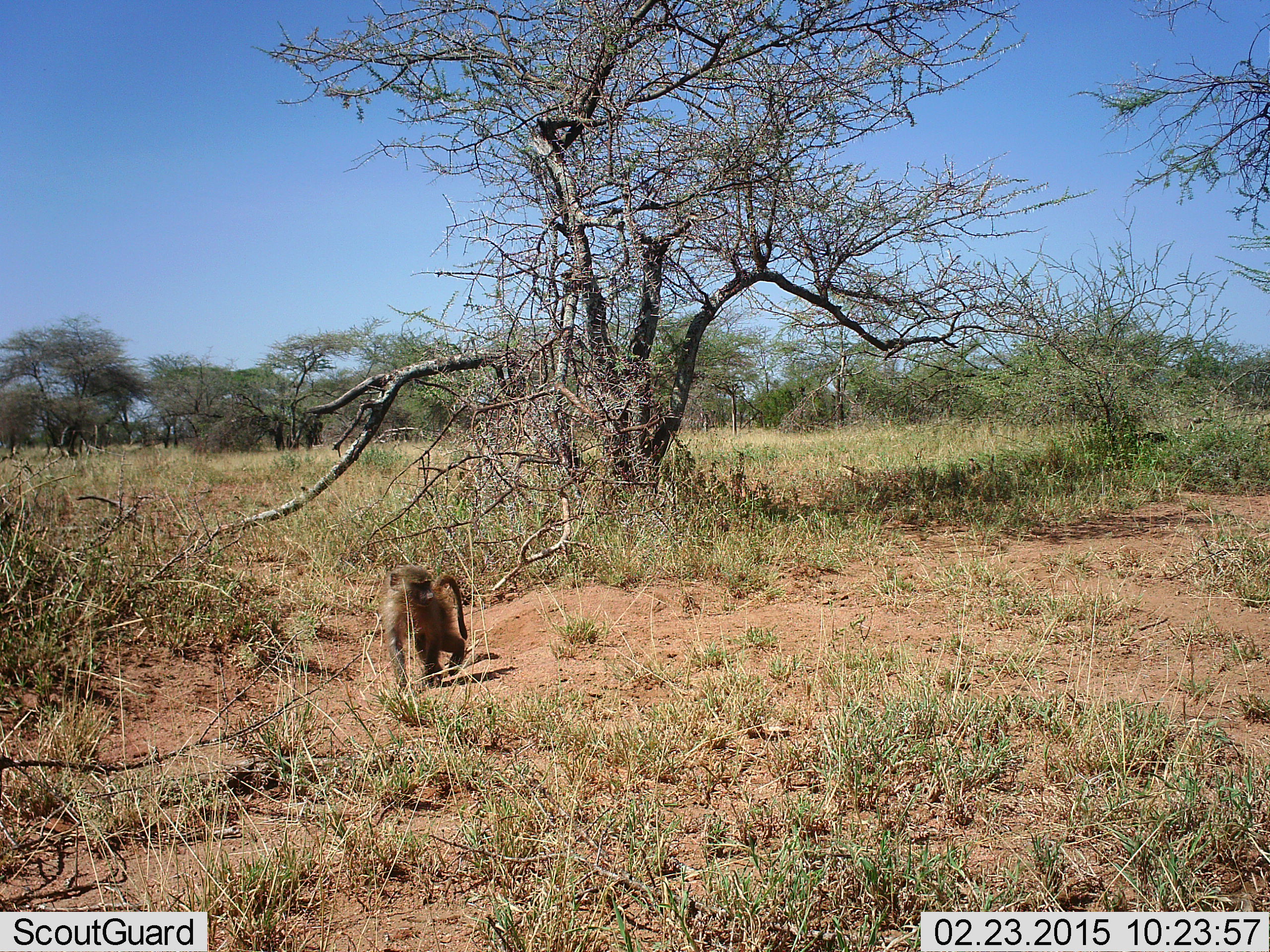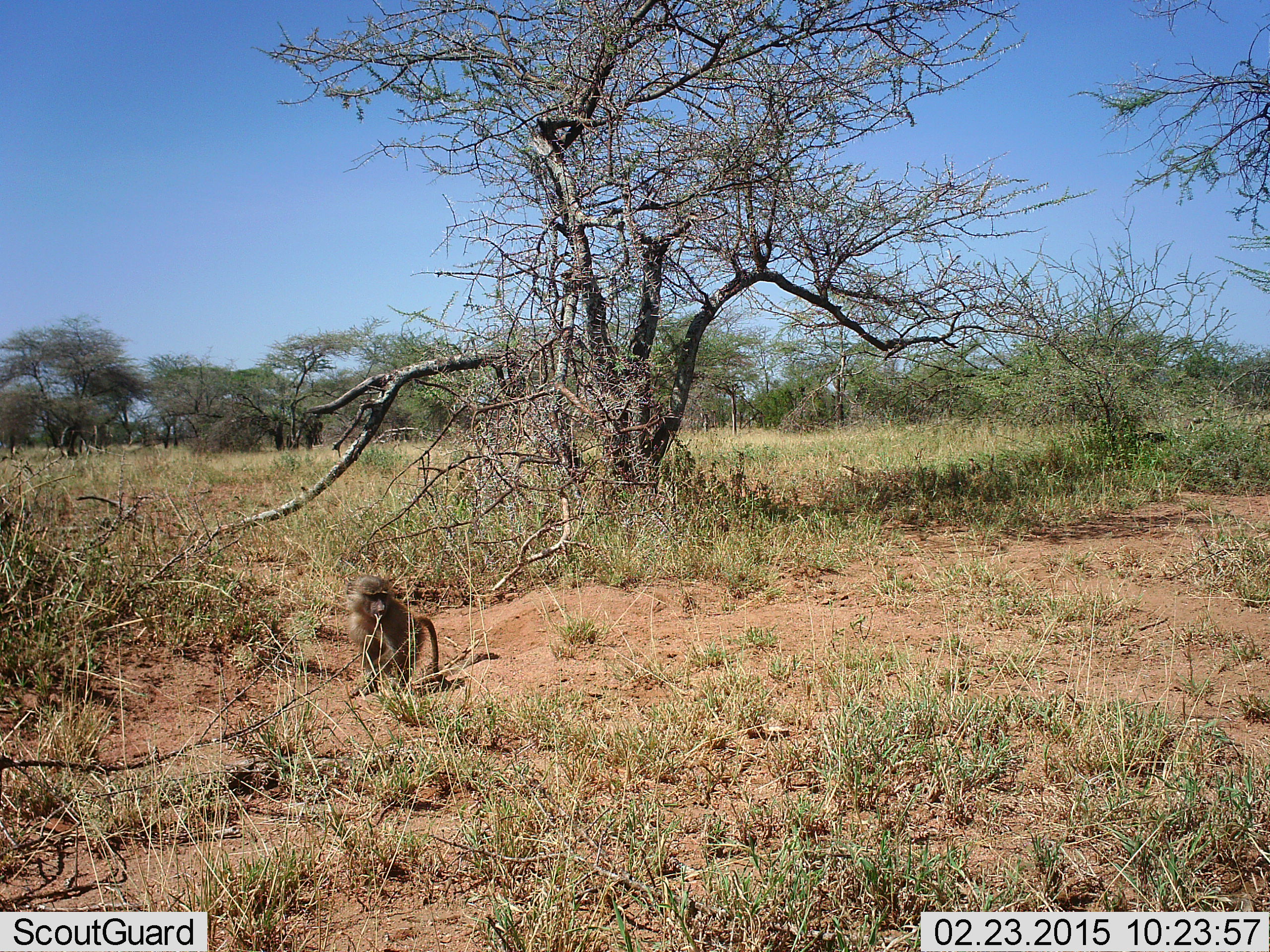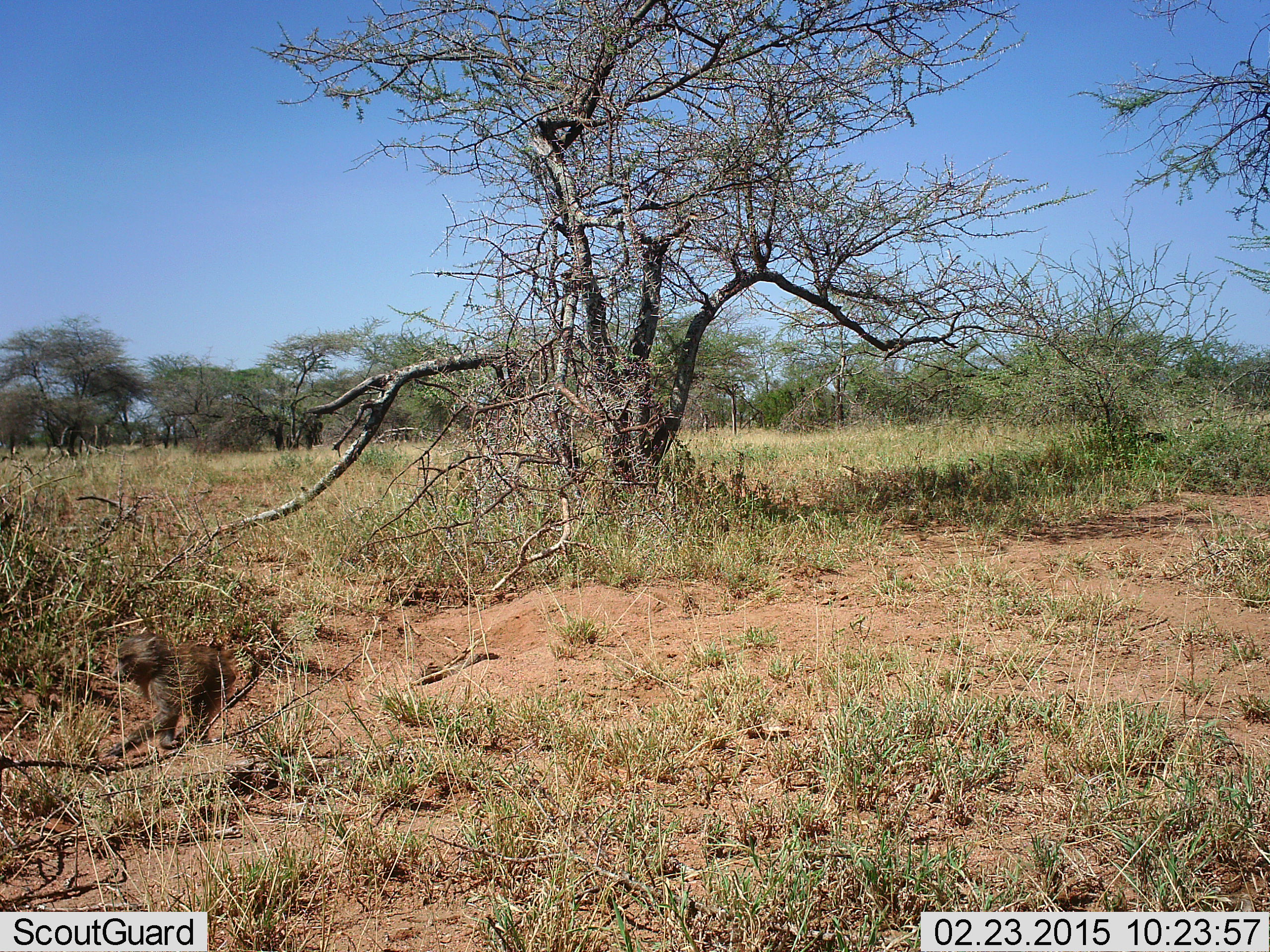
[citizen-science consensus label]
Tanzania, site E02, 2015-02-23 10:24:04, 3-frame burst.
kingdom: Animalia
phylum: Chordata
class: Mammalia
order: Primates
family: Cercopithecidae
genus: Papio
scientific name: Papio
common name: baboon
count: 1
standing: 10%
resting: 20%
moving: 80%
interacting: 0%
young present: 20%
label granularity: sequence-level